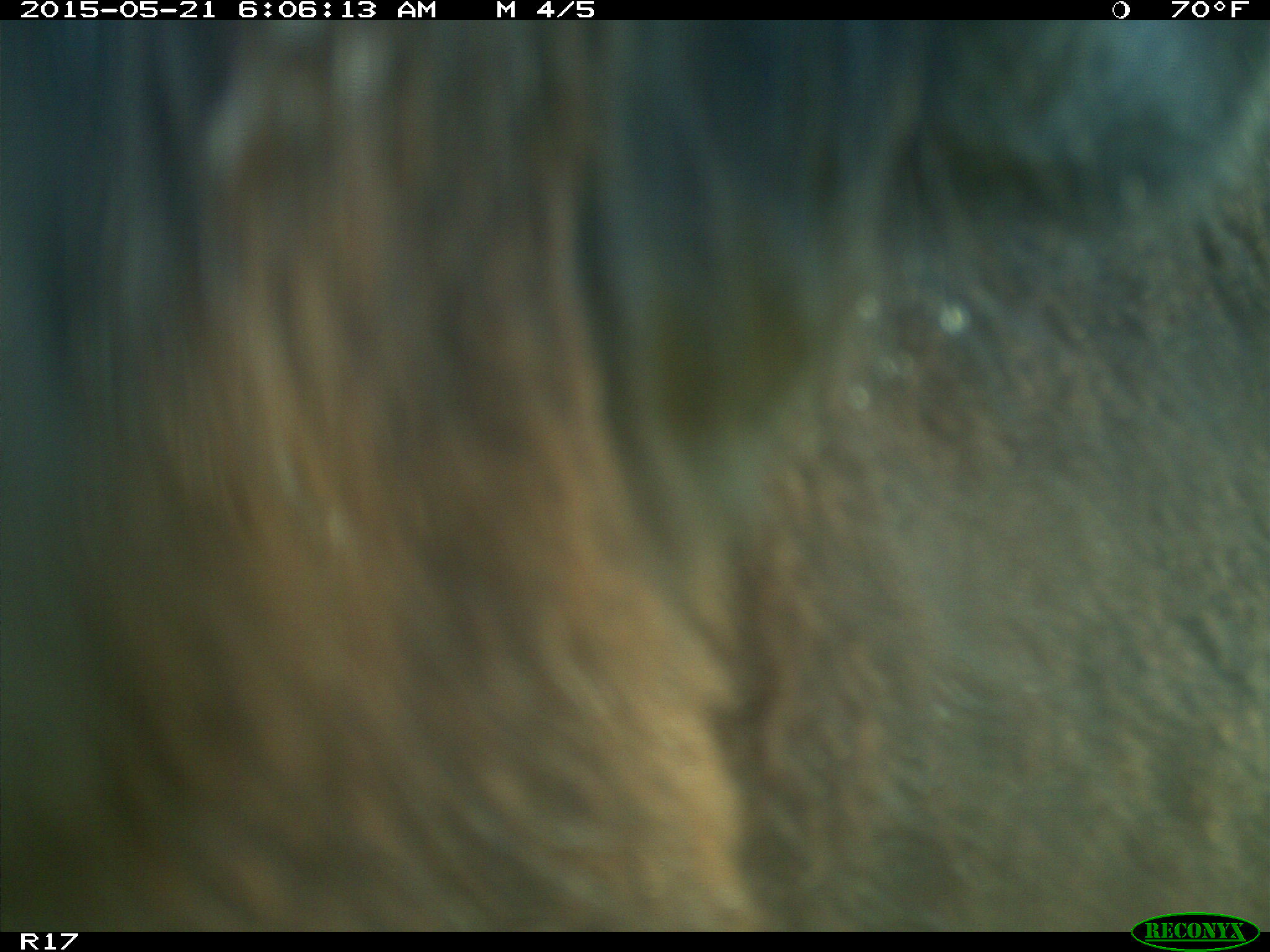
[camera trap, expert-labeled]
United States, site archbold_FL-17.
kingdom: Animalia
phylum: Chordata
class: Mammalia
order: Artiodactyla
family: Bovidae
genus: Bos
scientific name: Bos taurus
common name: domestic cow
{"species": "Bos taurus (domestic cow)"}